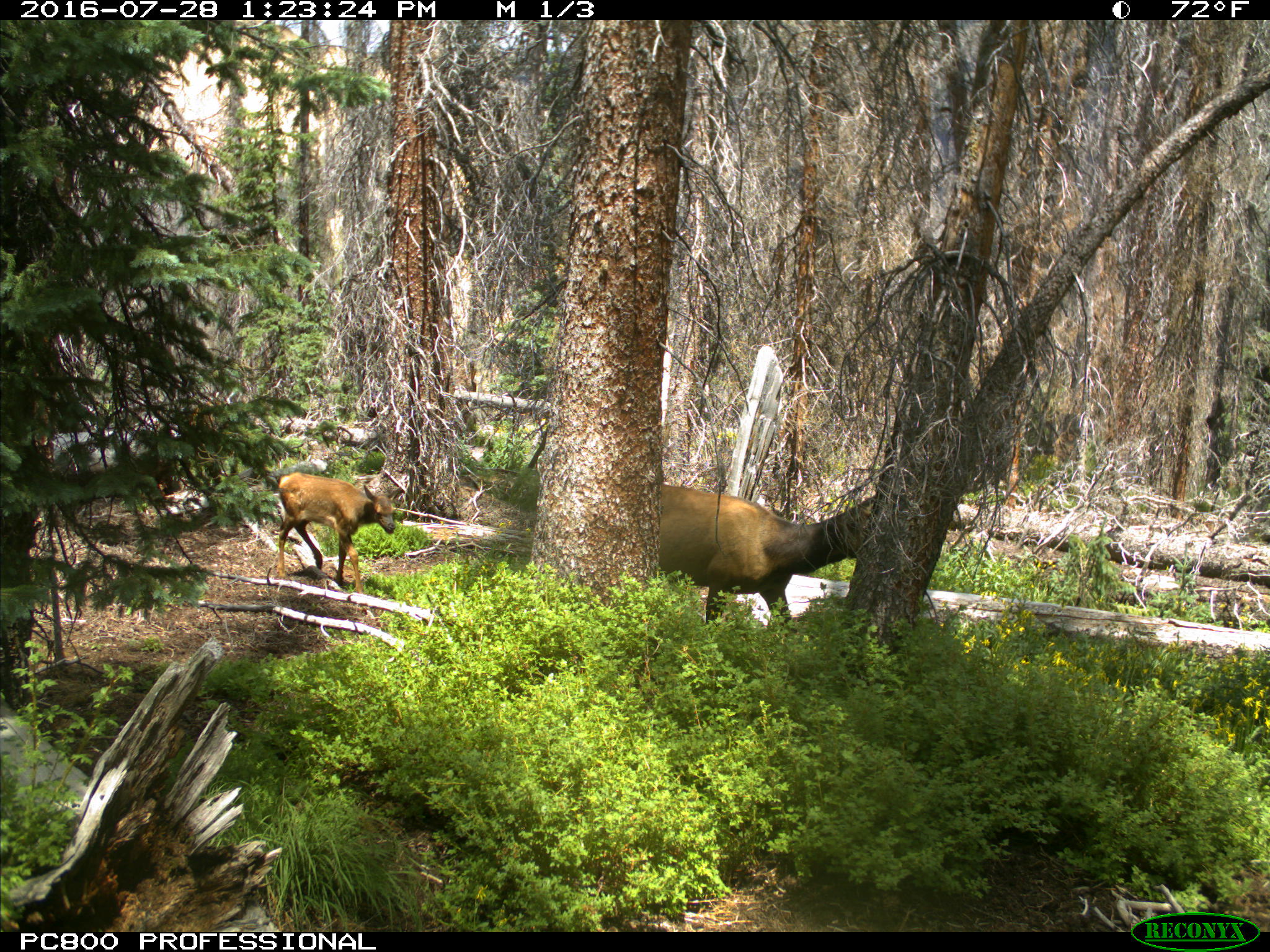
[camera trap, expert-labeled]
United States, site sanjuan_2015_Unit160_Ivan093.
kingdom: Animalia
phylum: Chordata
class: Mammalia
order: Artiodactyla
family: Cervidae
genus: Cervus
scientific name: Cervus elaphus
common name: red deer